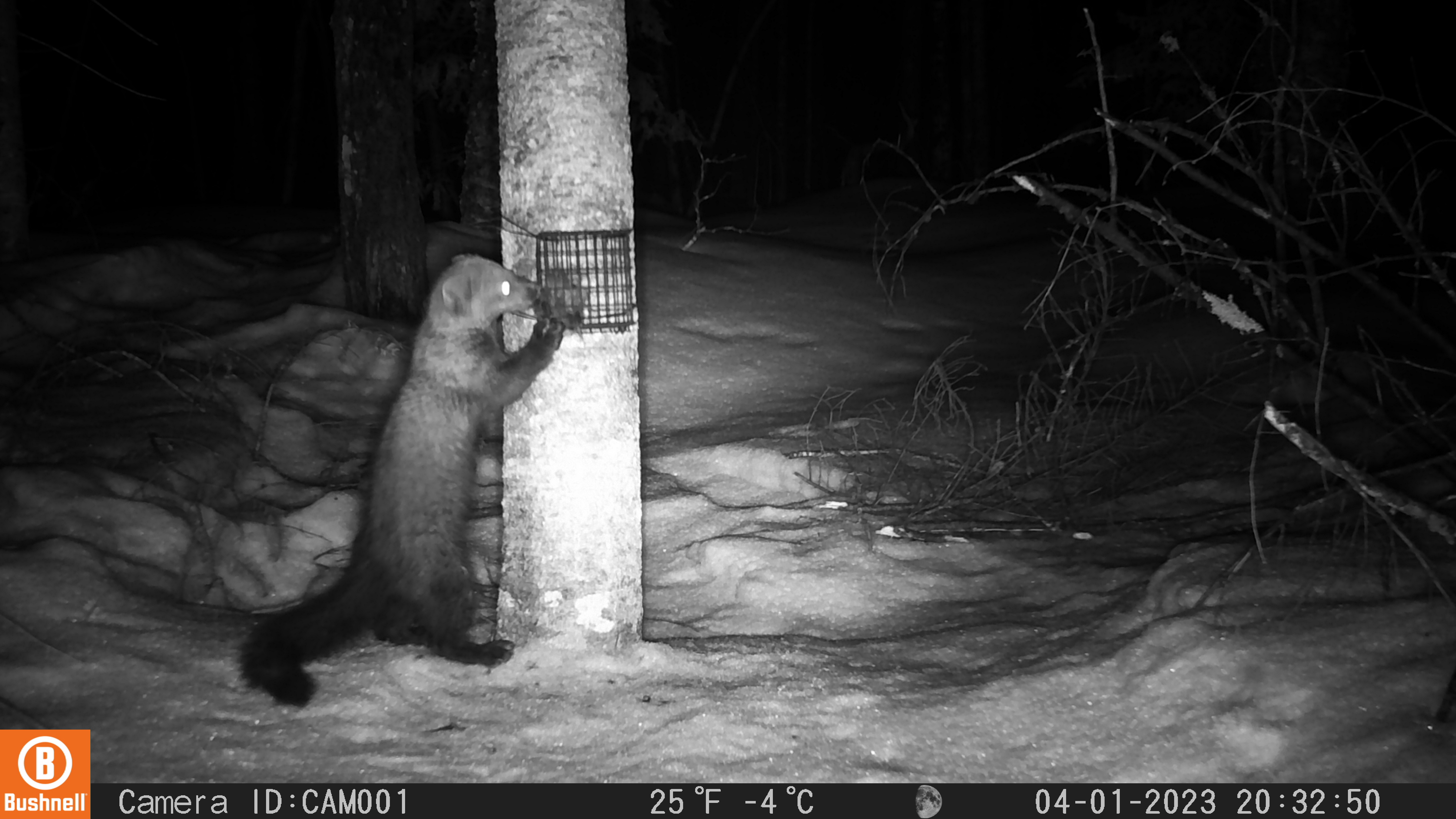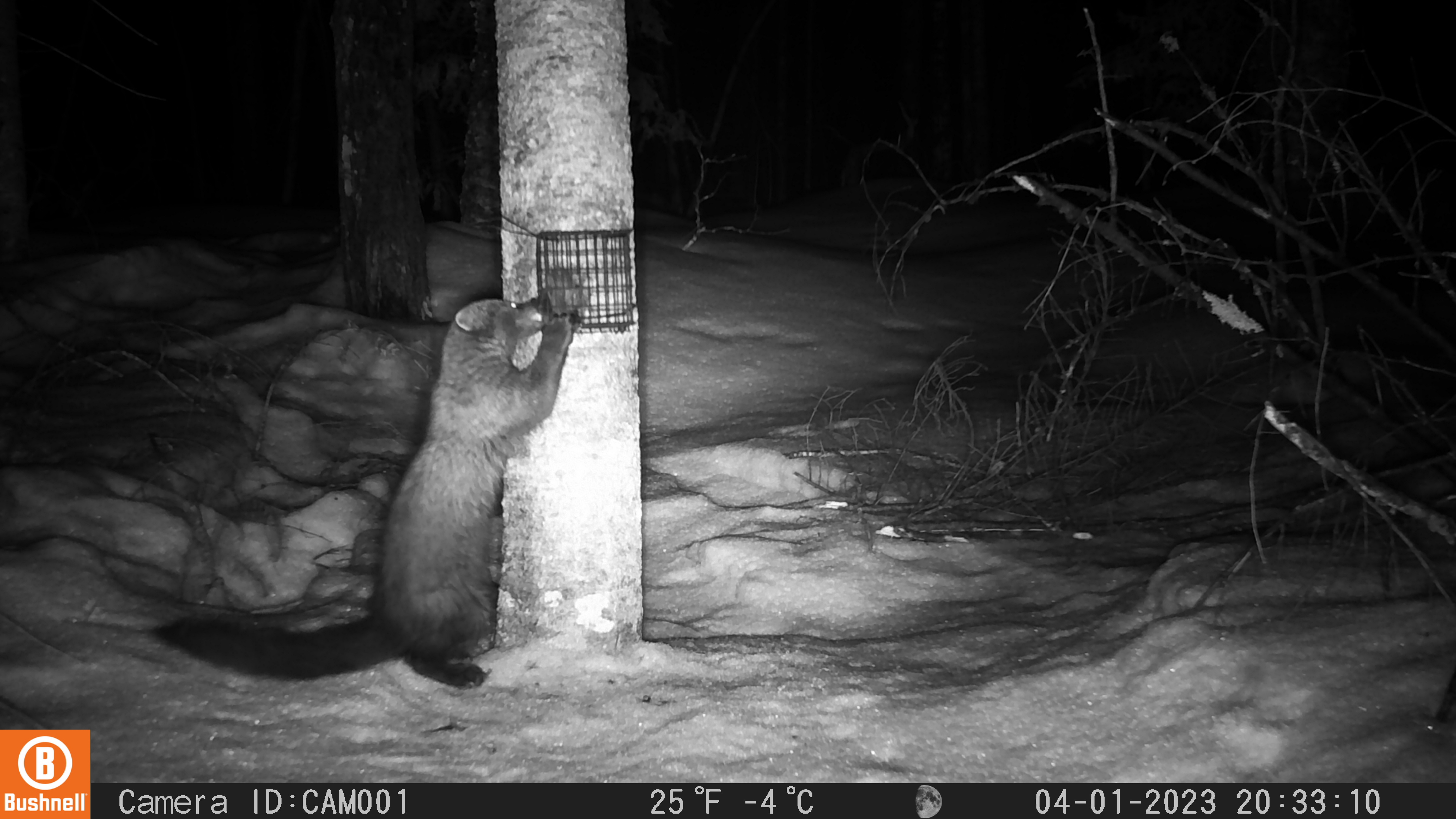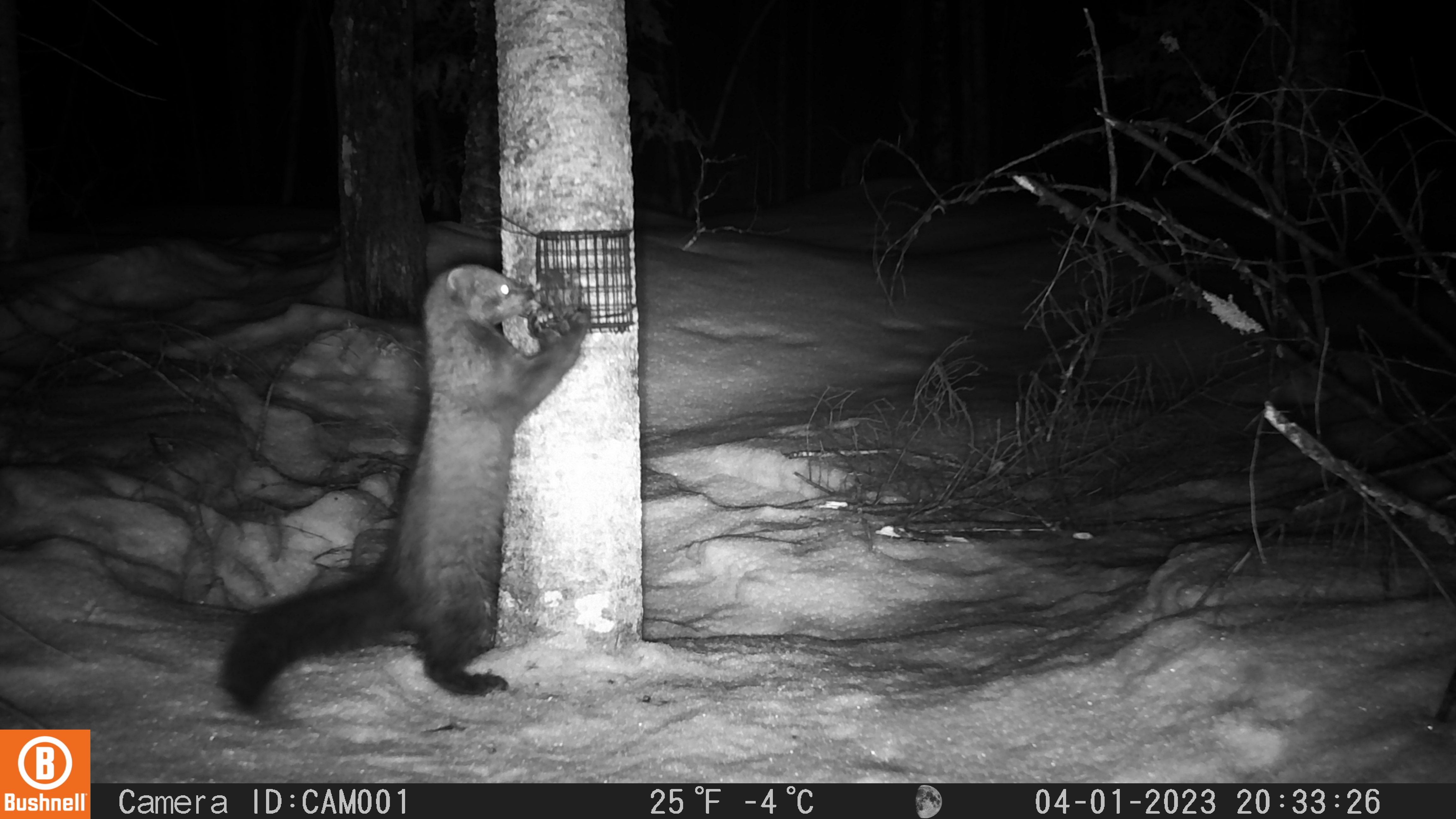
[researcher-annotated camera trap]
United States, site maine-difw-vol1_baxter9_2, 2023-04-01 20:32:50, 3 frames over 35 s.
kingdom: Animalia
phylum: Chordata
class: Mammalia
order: Carnivora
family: Mustelidae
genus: Pekania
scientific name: Pekania pennanti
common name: fisher